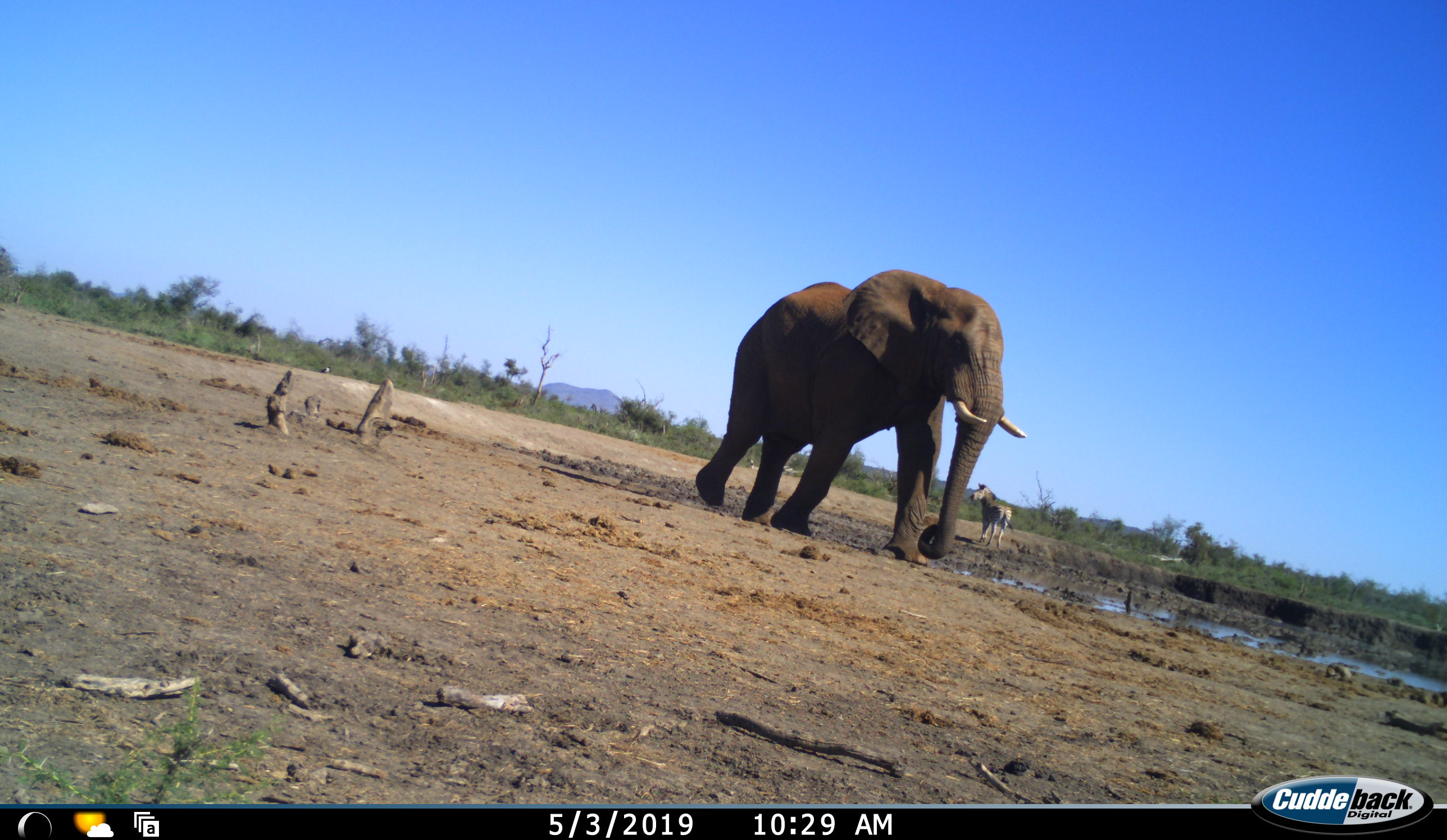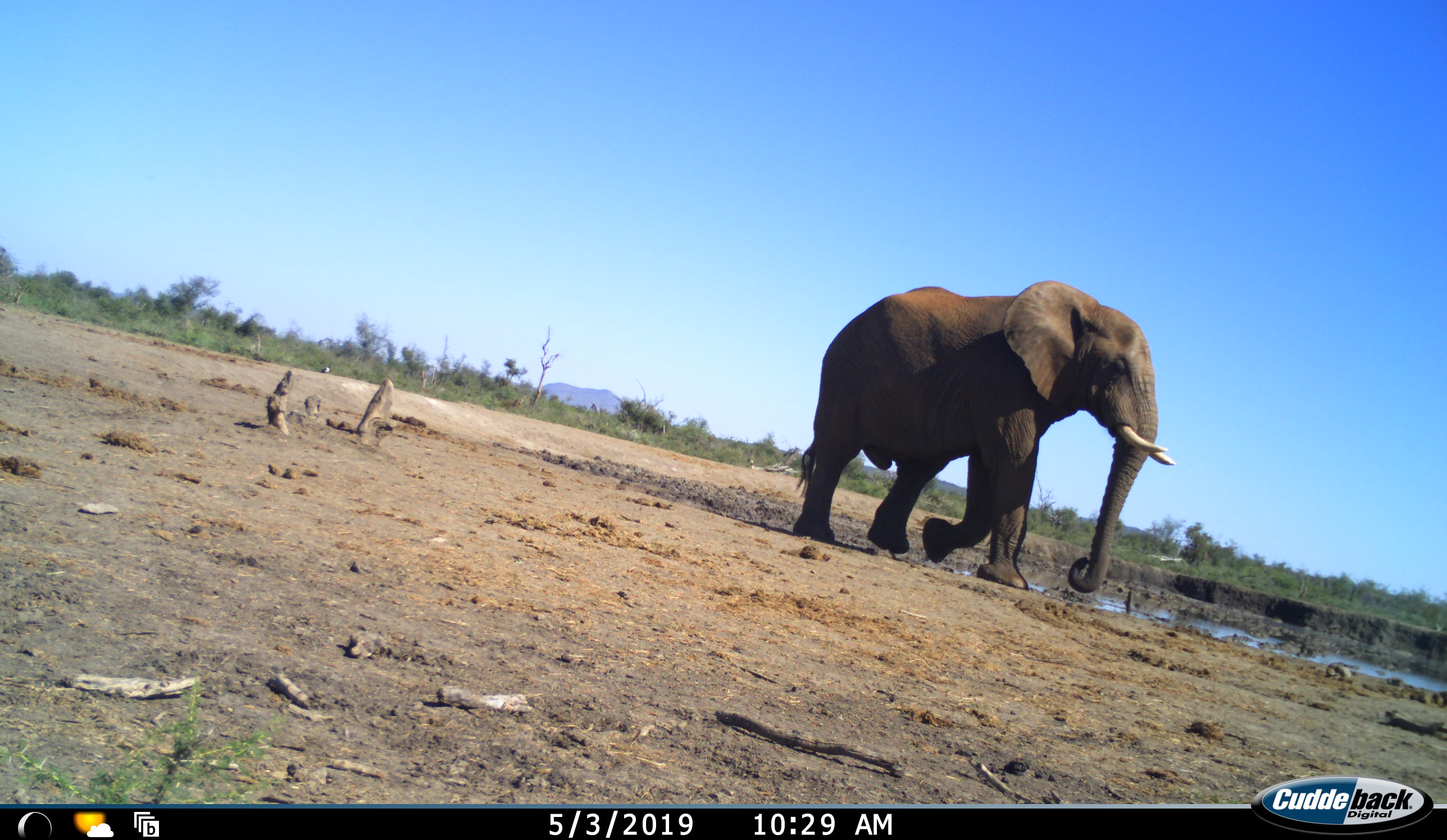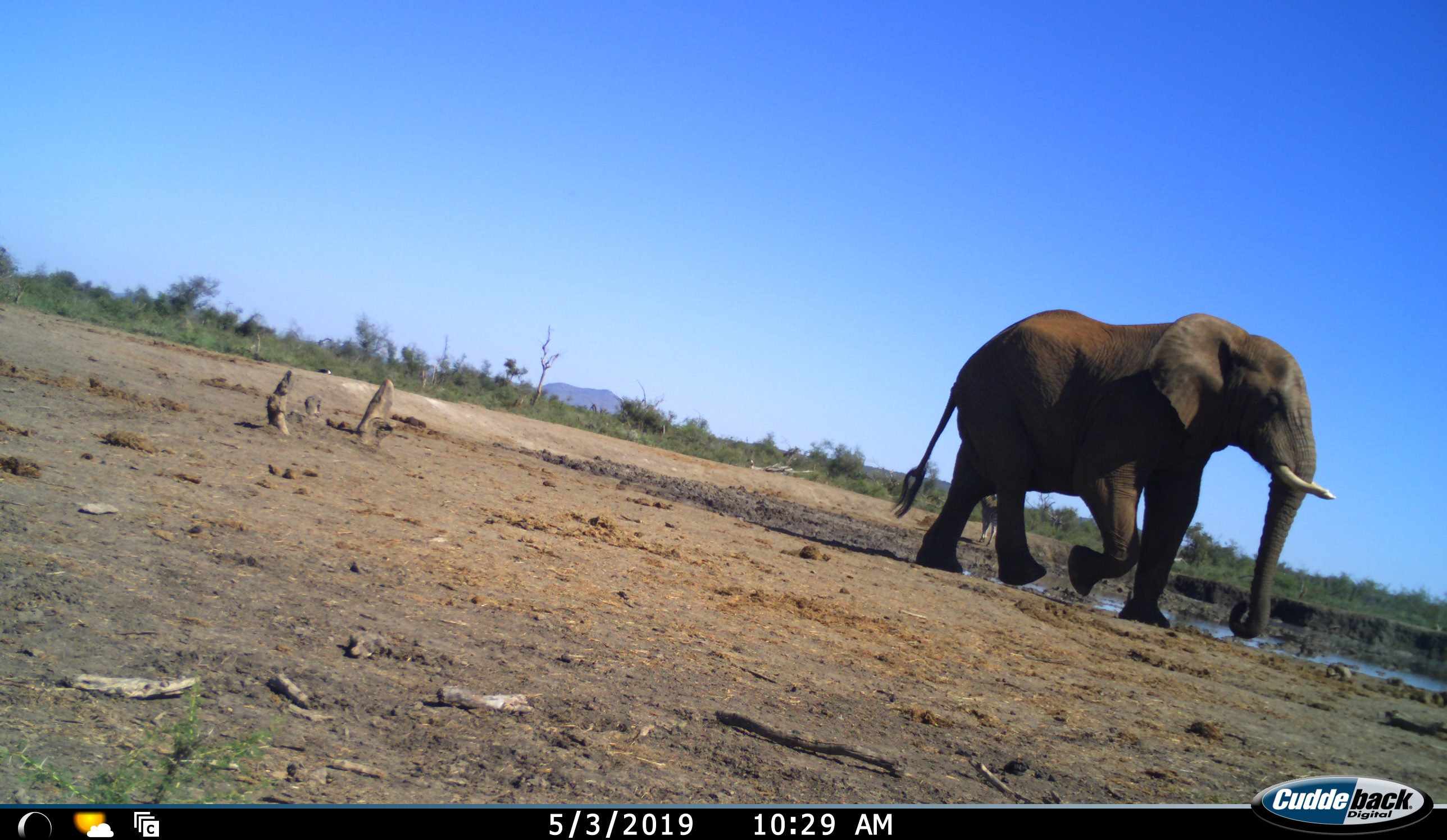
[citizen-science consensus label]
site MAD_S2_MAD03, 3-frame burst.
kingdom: Animalia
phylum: Chordata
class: Mammalia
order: Proboscidea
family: Elephantidae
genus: Loxodonta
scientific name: Loxodonta africana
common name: african bush elephant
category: elephant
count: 1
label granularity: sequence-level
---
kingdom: Animalia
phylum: Chordata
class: Mammalia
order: Perissodactyla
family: Equidae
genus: Equus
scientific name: Equus quagga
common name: plains zebra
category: zebraplains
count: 1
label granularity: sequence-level